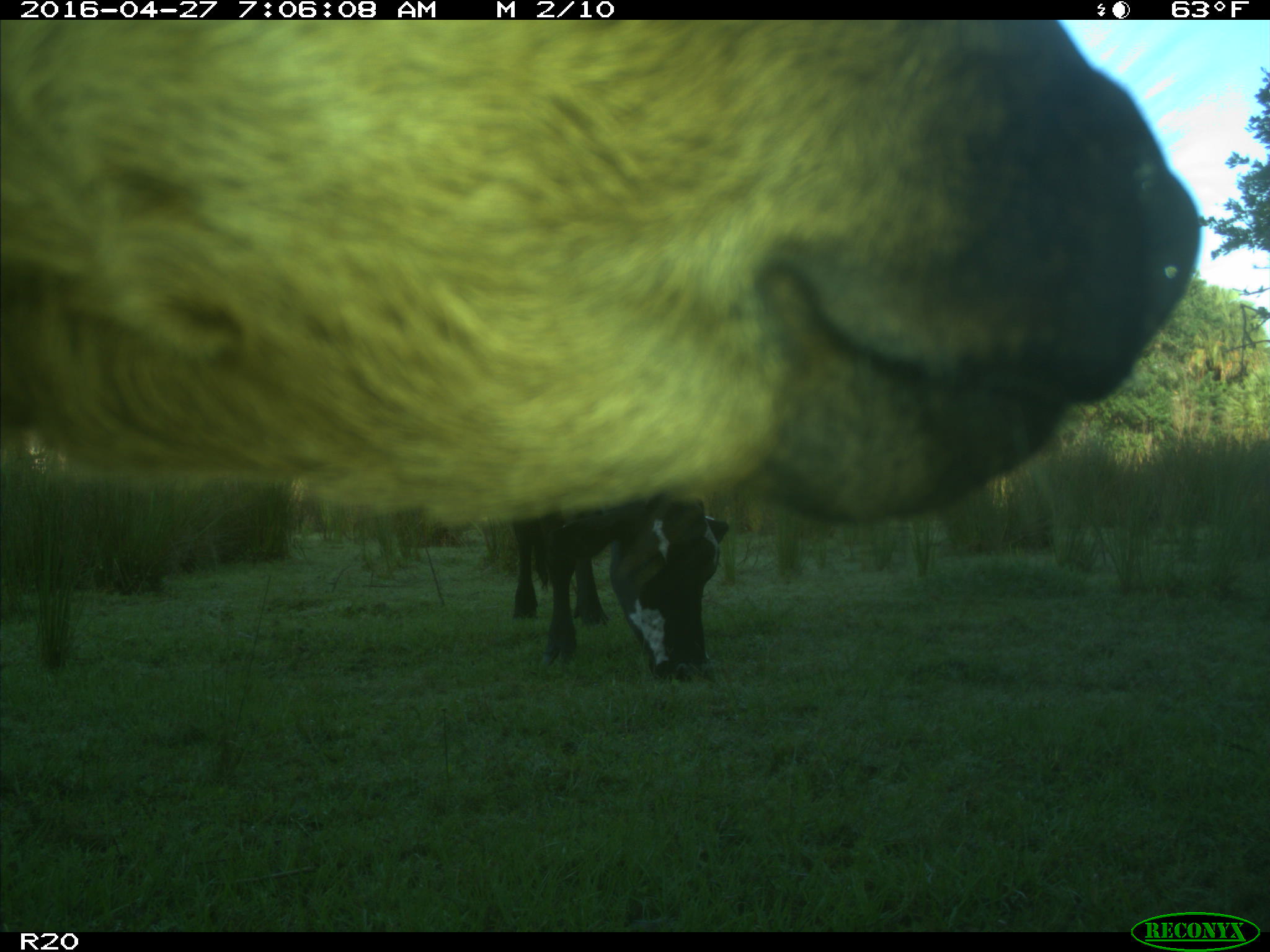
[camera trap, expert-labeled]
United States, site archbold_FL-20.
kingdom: Animalia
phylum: Chordata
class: Mammalia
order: Artiodactyla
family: Bovidae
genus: Bos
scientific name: Bos taurus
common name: domestic cow